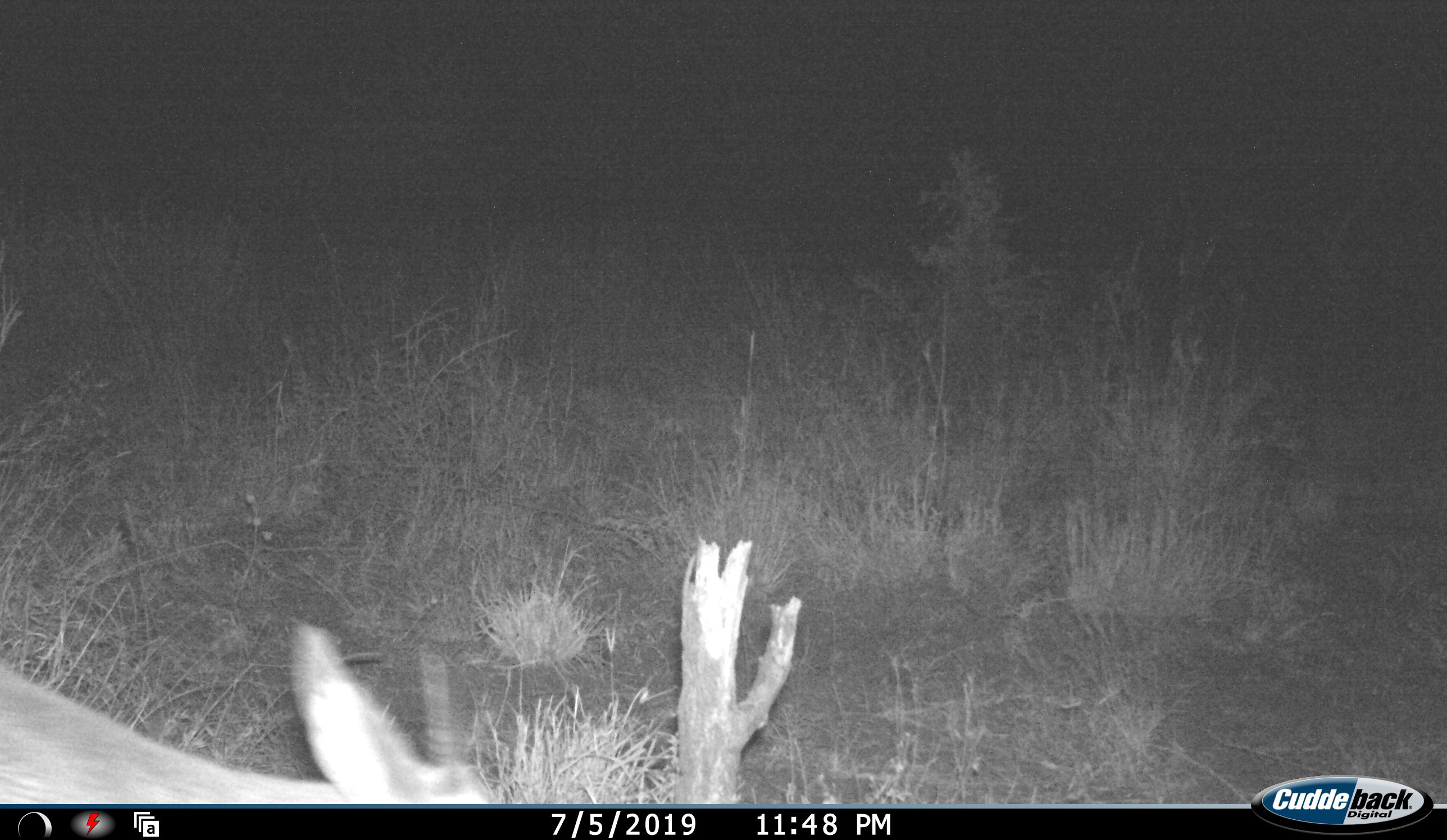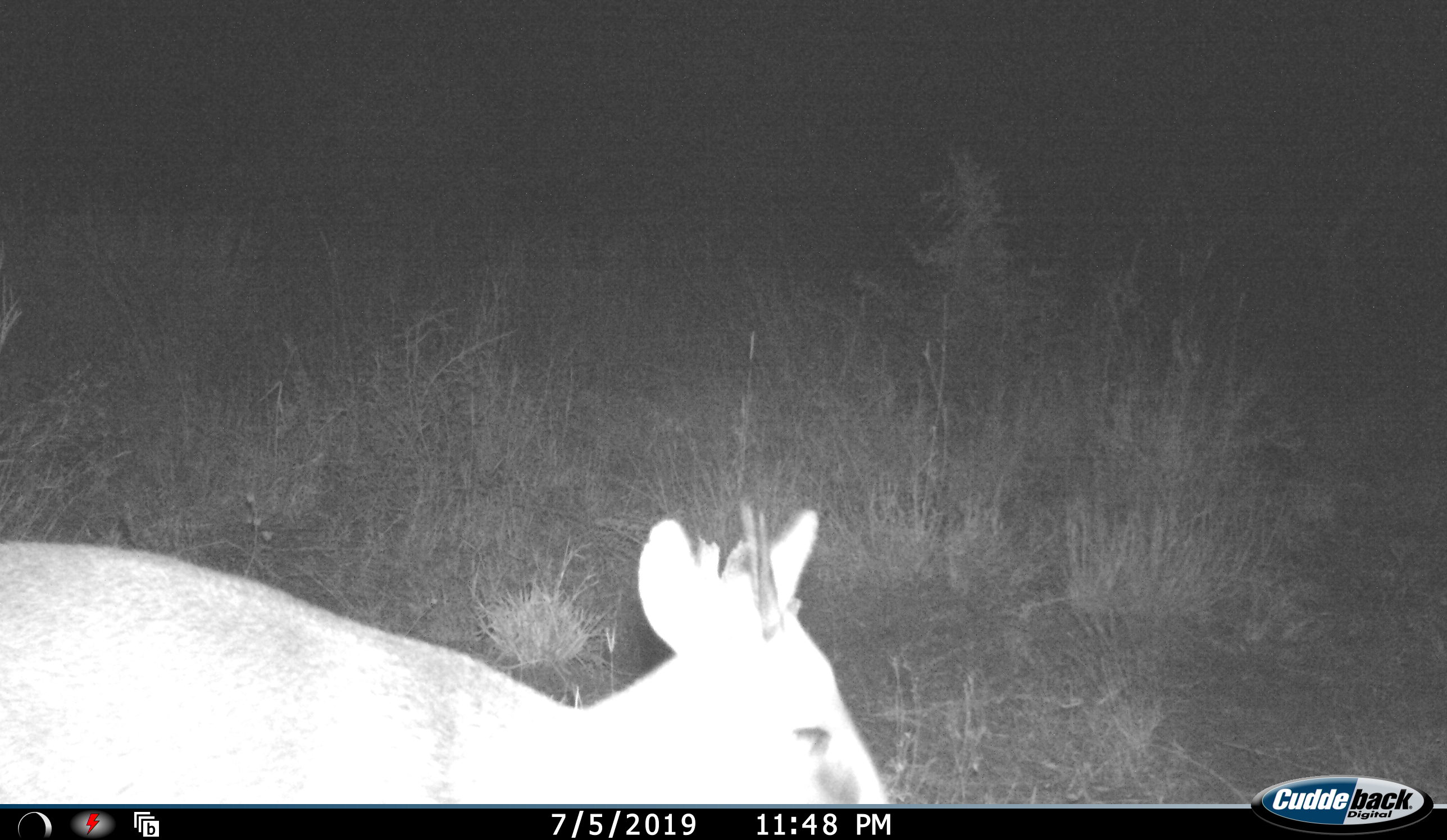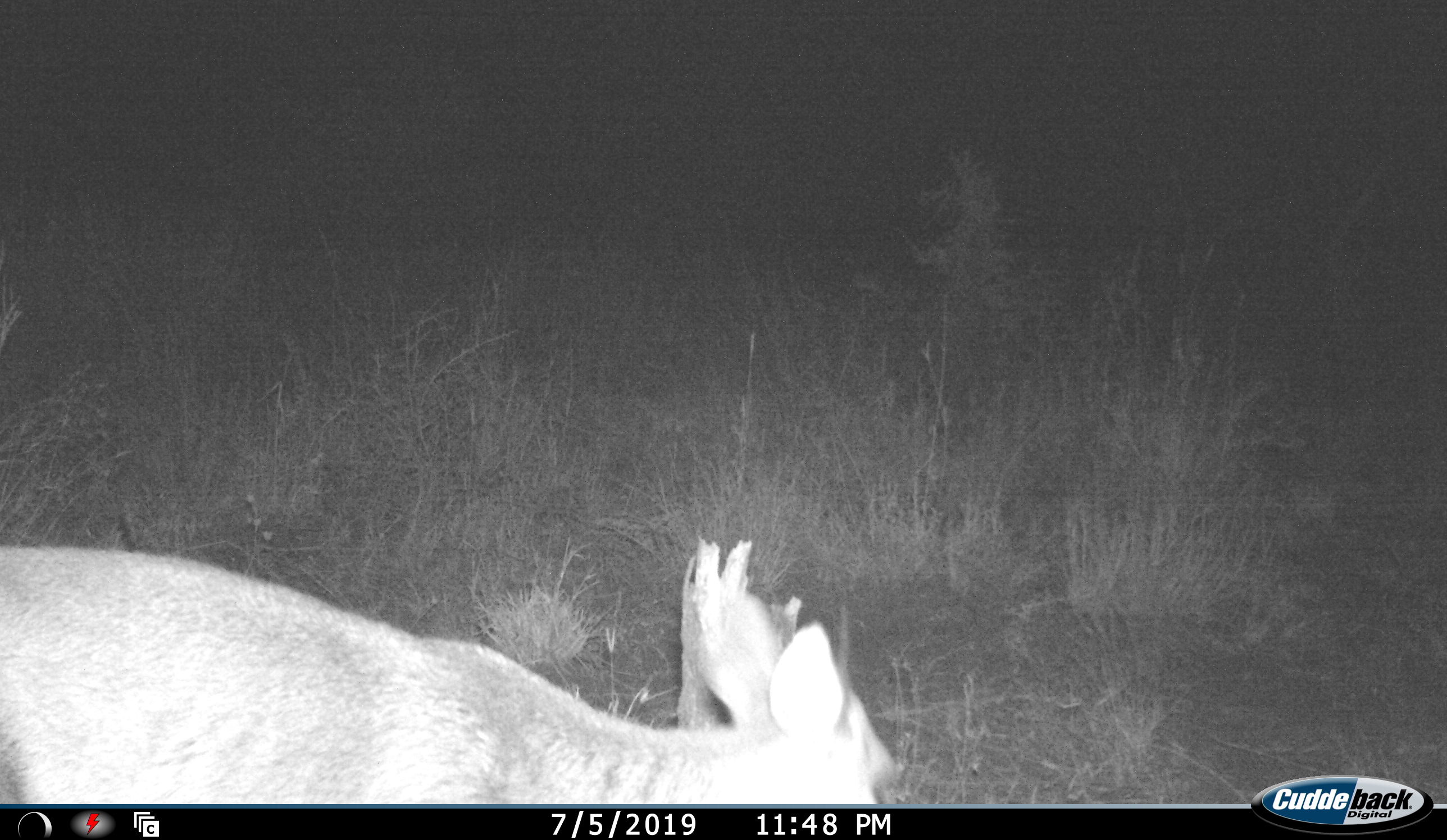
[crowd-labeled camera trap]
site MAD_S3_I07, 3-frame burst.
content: unidentified animal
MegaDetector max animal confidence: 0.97